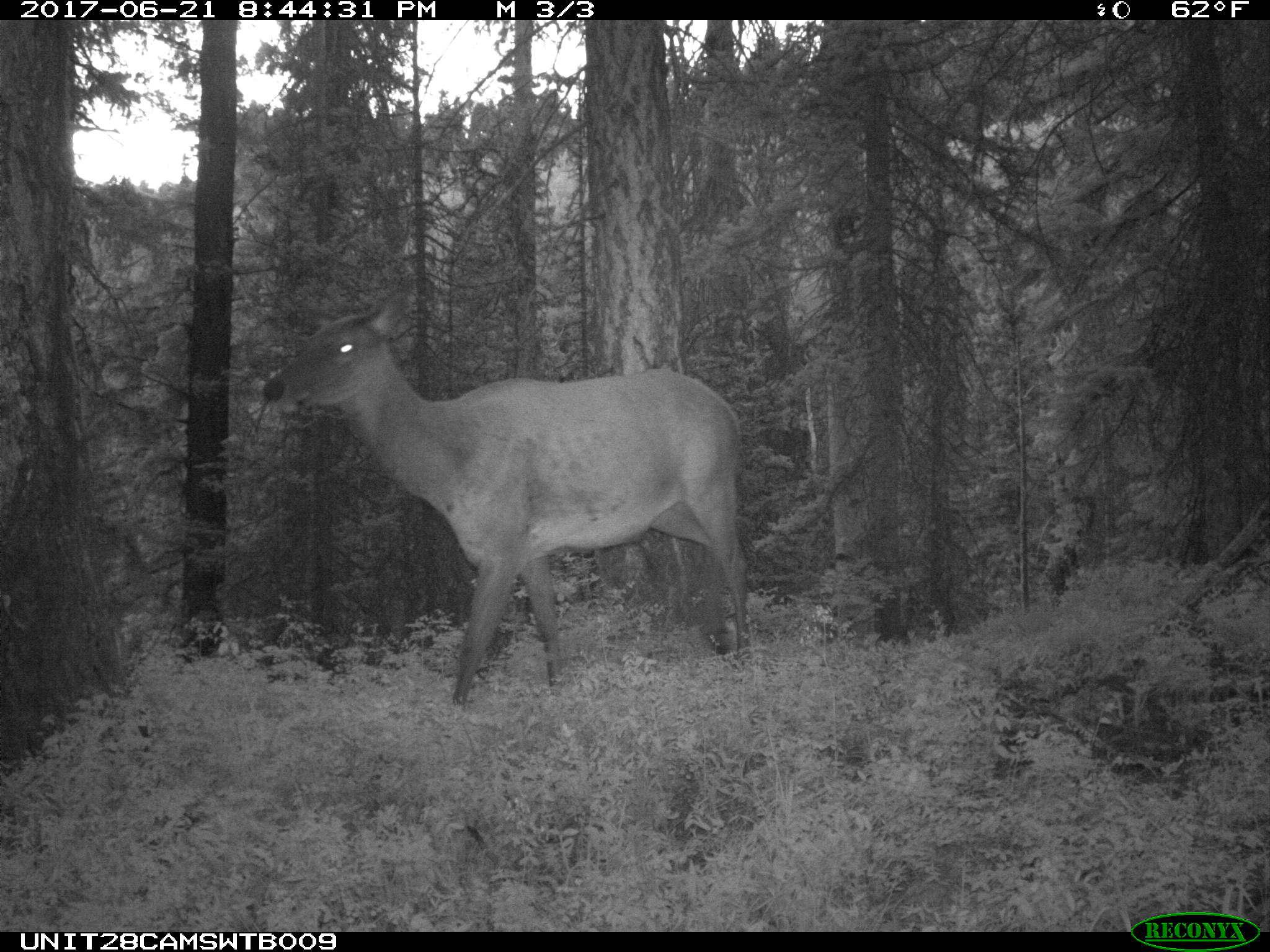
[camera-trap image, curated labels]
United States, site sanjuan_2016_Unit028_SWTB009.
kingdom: Animalia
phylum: Chordata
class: Mammalia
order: Artiodactyla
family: Cervidae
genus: Cervus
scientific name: Cervus elaphus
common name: red deer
Cervus elaphus (red deer).